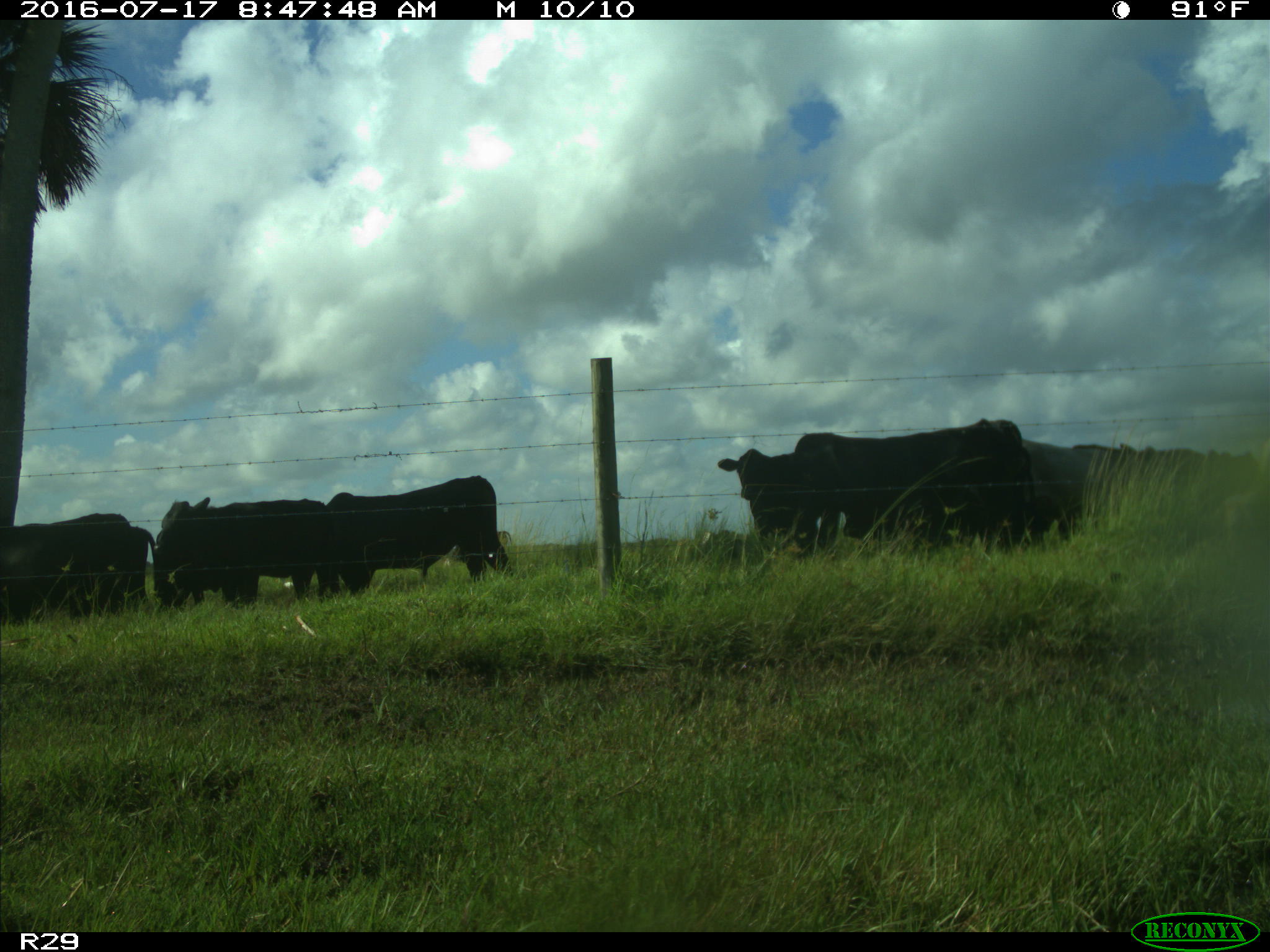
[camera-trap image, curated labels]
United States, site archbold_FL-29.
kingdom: Animalia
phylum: Chordata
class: Mammalia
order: Artiodactyla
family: Bovidae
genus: Bos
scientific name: Bos taurus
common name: domestic cow